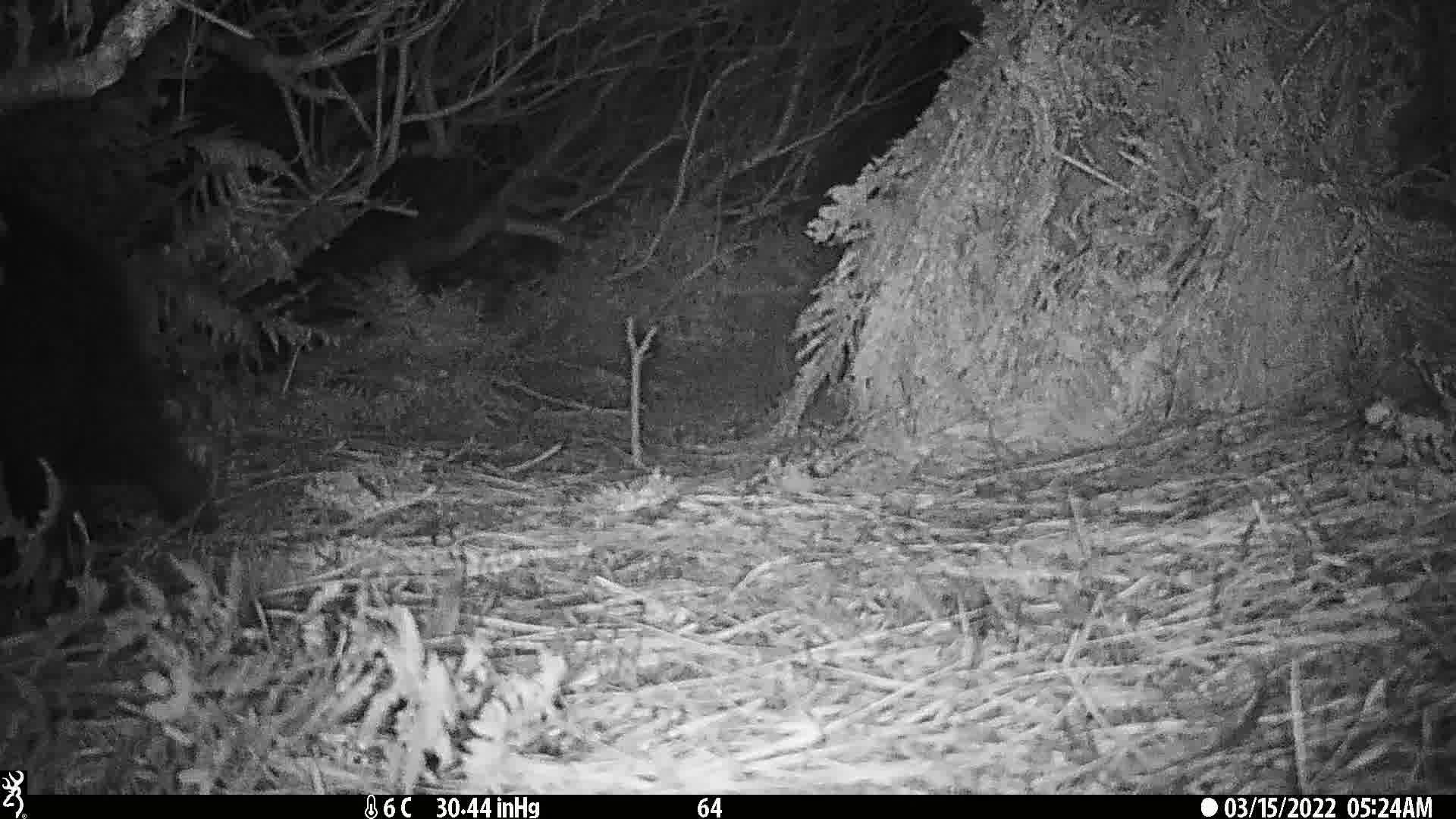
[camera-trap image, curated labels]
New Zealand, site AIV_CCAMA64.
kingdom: Animalia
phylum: Chordata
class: Mammalia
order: Artiodactyla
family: Suidae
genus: Sus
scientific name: Sus scrofa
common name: pig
Pig (Sus scrofa).